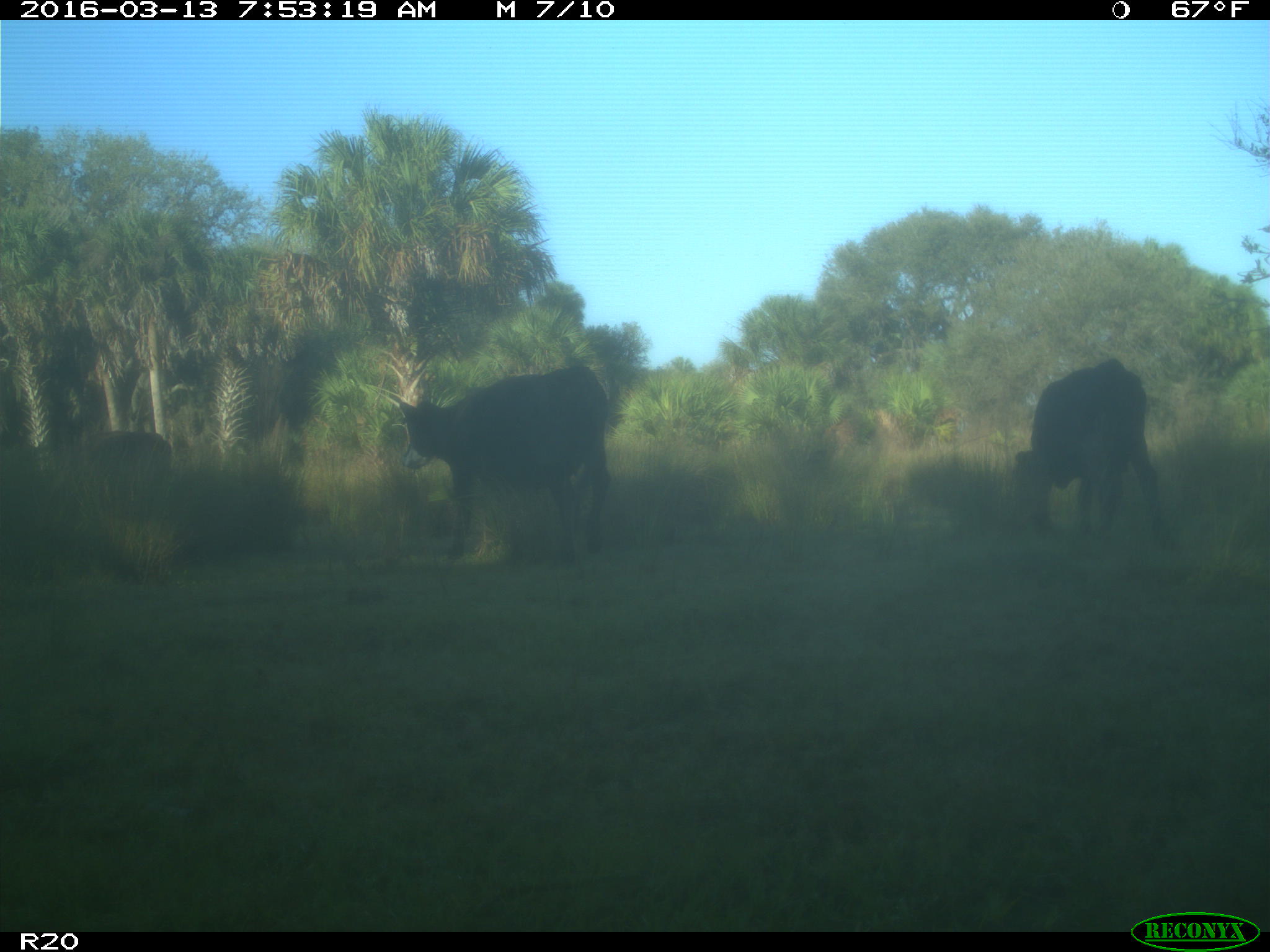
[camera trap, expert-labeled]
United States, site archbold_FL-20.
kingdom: Animalia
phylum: Chordata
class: Mammalia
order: Artiodactyla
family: Bovidae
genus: Bos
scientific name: Bos taurus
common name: domestic cow